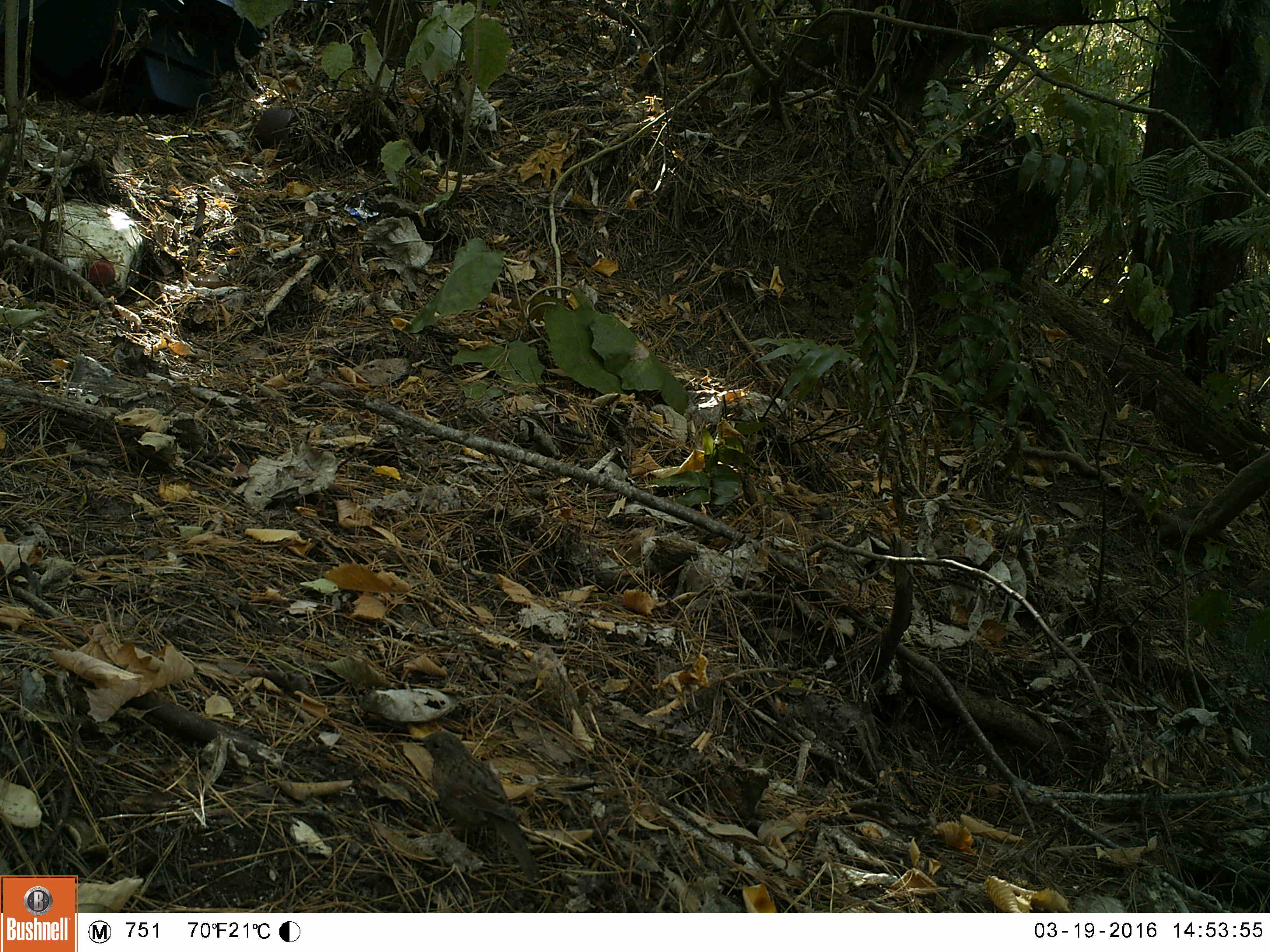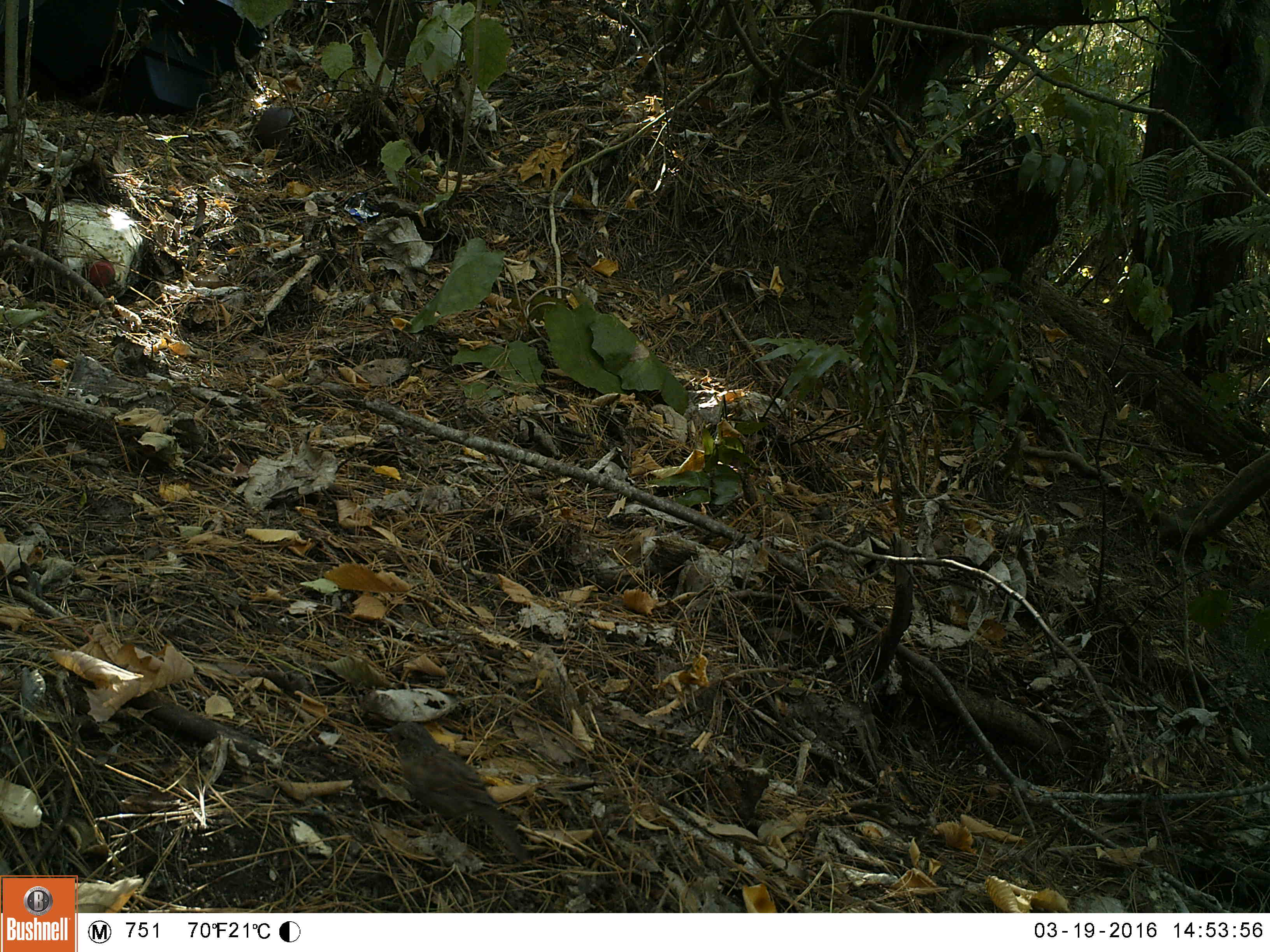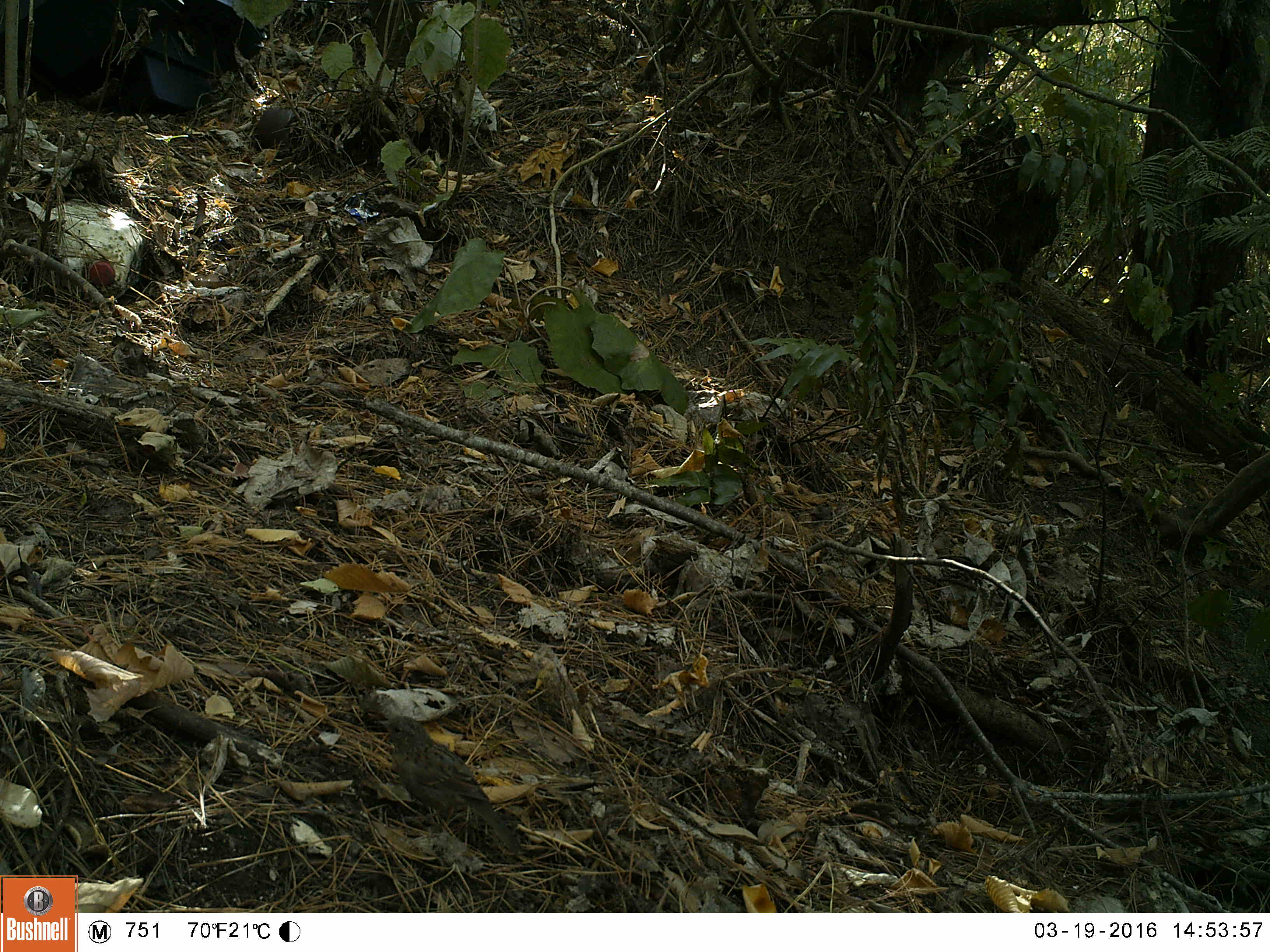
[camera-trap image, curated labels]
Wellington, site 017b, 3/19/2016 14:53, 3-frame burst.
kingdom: Animalia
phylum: Chordata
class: Aves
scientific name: Aves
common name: bird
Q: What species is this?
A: Bird (Aves).